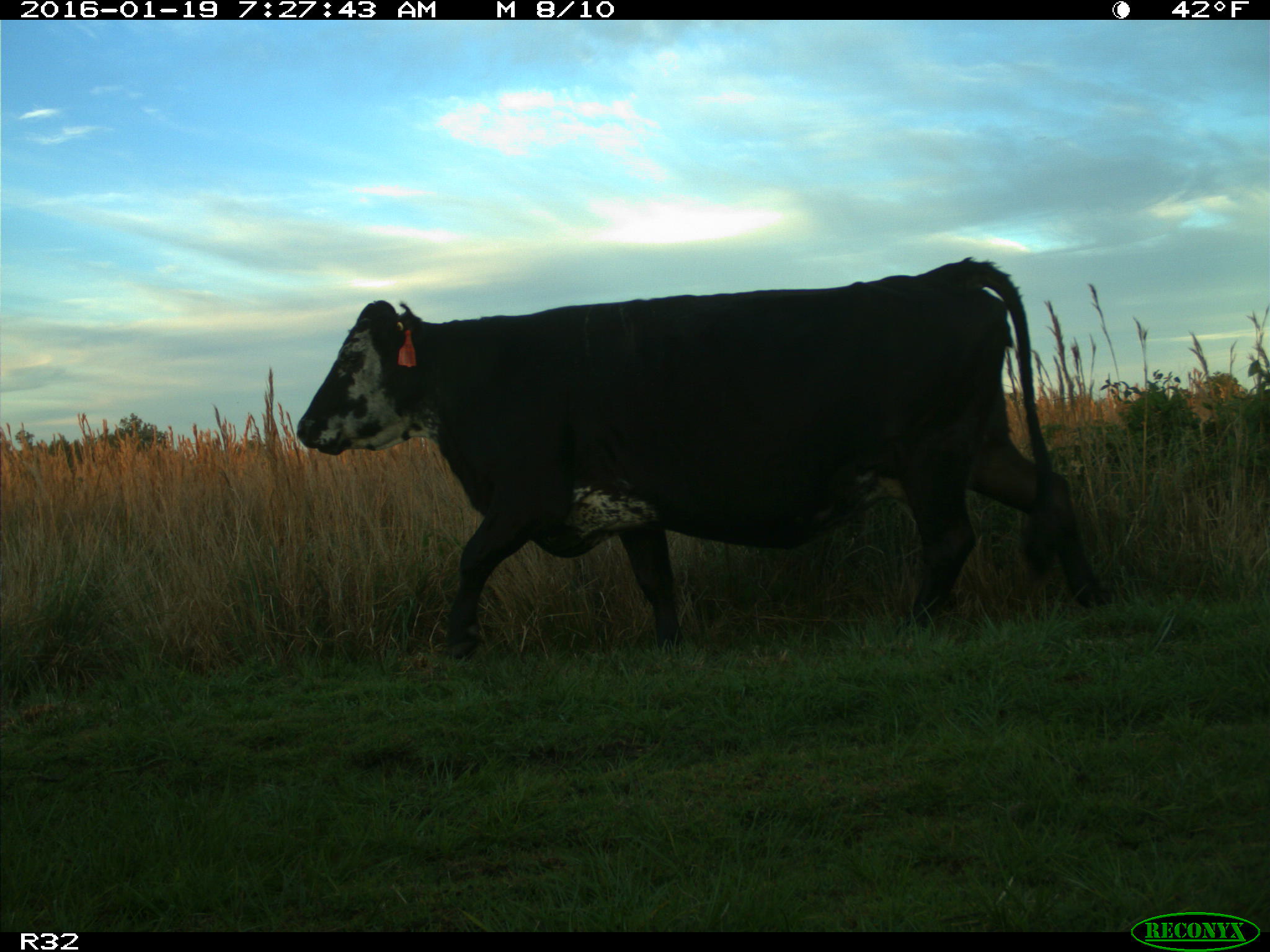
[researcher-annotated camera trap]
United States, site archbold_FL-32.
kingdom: Animalia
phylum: Chordata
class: Mammalia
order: Artiodactyla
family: Bovidae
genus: Bos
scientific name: Bos taurus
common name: domestic cow